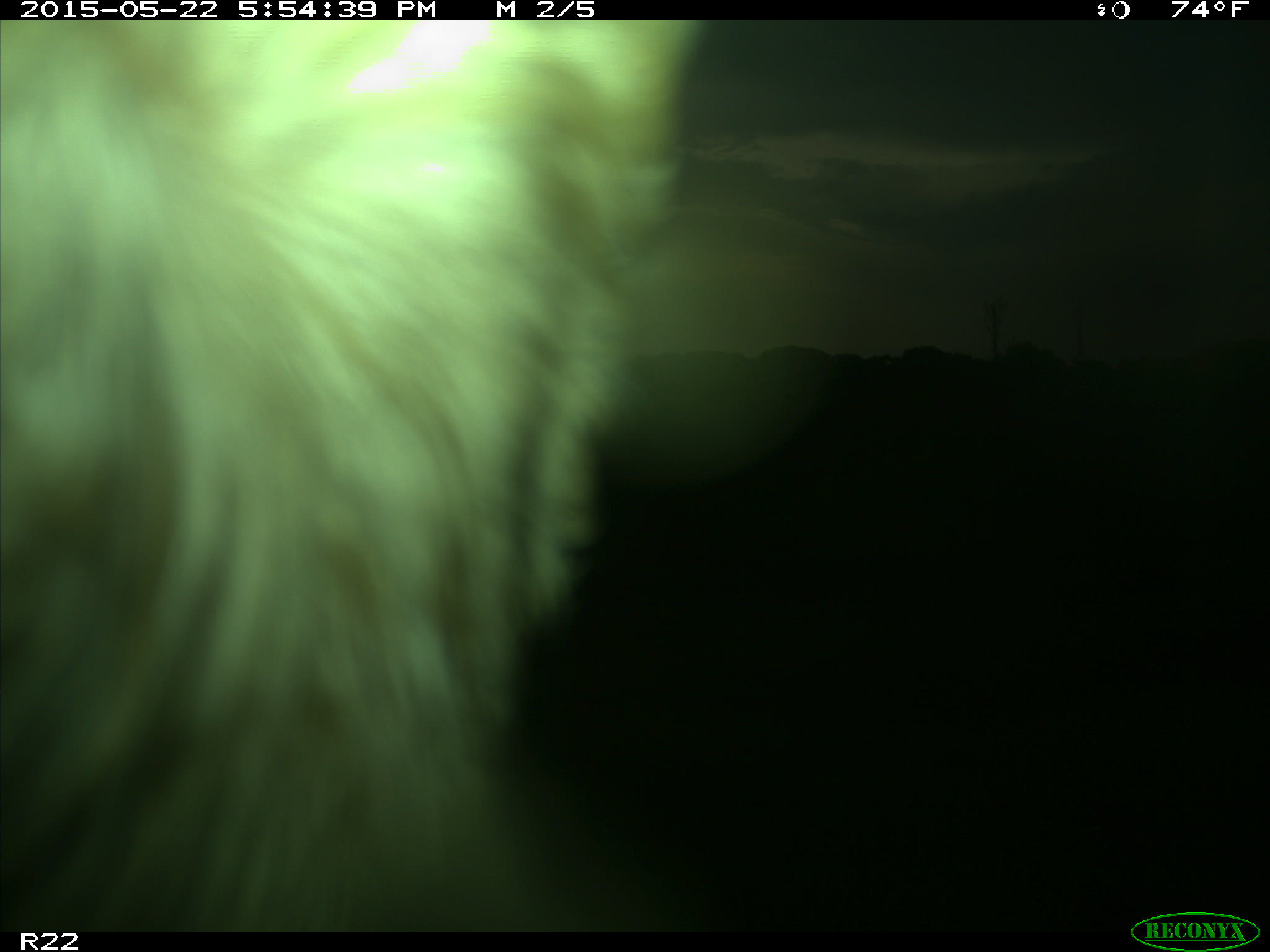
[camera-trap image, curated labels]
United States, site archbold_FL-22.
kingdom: Animalia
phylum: Chordata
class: Mammalia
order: Artiodactyla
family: Bovidae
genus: Bos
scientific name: Bos taurus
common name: domestic cow